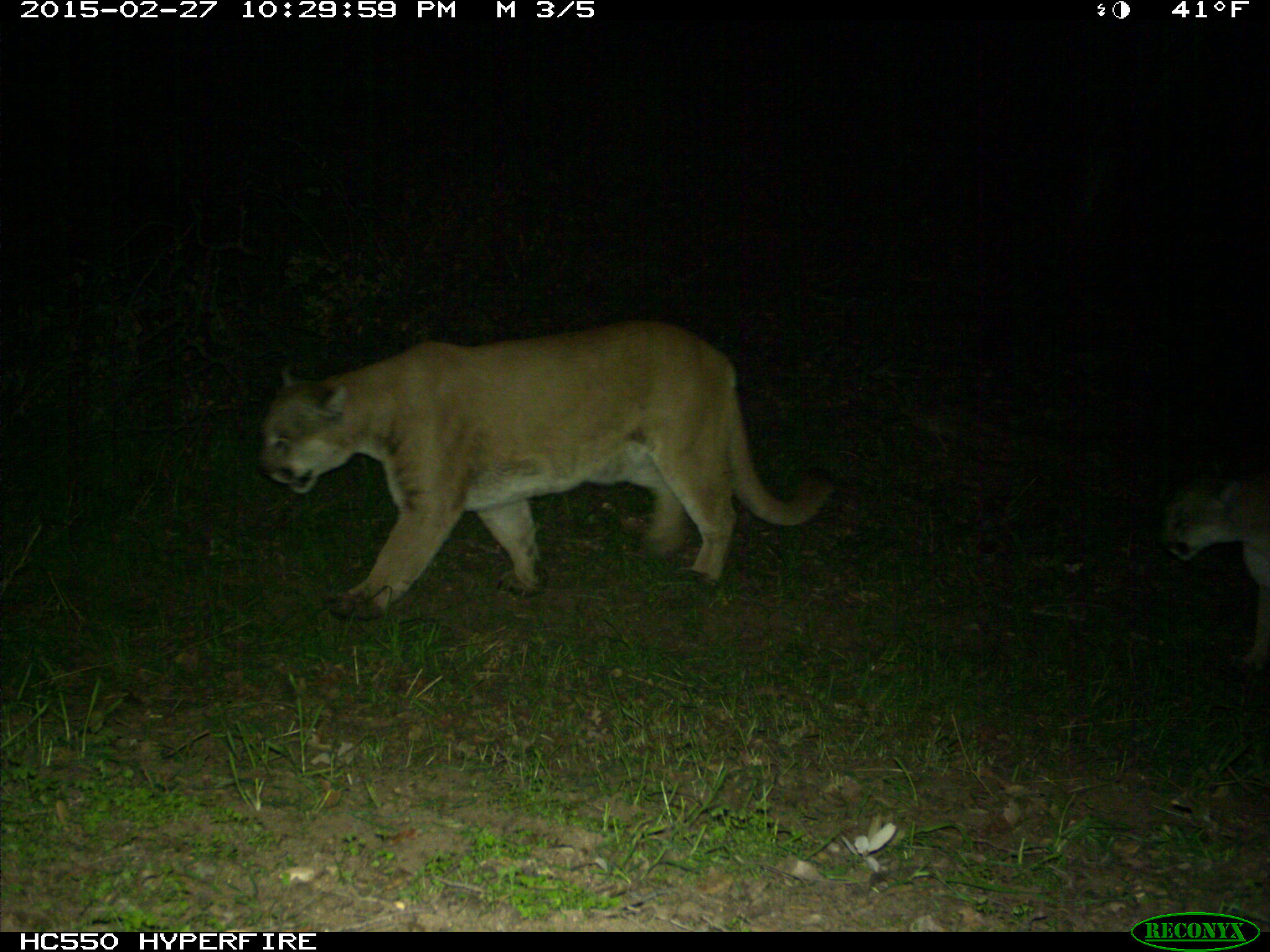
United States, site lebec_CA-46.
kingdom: Animalia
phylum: Chordata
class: Mammalia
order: Carnivora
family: Felidae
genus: Puma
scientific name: Puma concolor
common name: mountain lion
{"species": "Puma concolor (mountain lion)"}